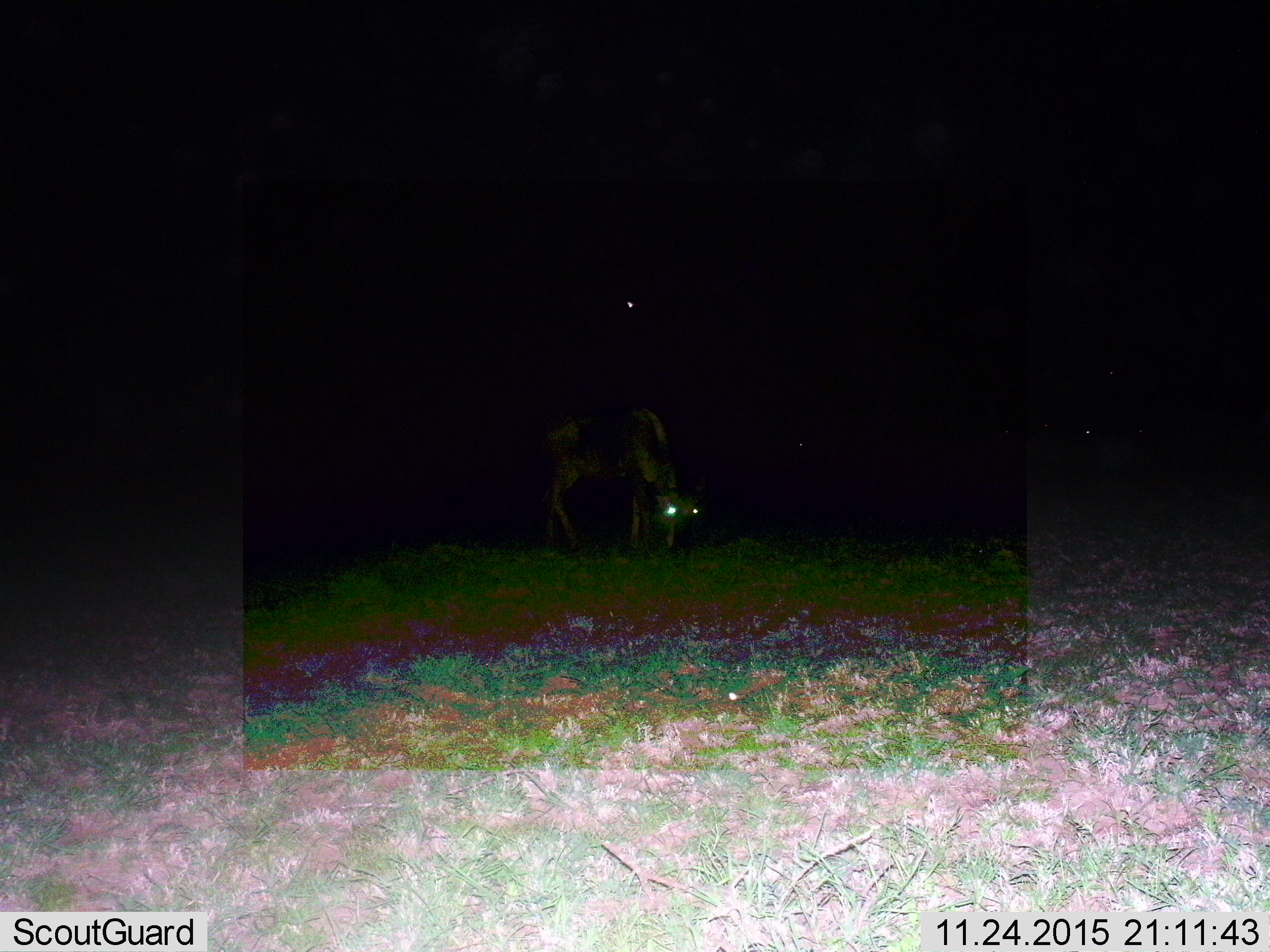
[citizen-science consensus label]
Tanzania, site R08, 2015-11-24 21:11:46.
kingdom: Animalia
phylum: Chordata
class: Mammalia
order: Artiodactyla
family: Bovidae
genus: Connochaetes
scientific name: Connochaetes taurinus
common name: blue wildebeest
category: wildebeest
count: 6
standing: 67%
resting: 0%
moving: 0%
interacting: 0%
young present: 0%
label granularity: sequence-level